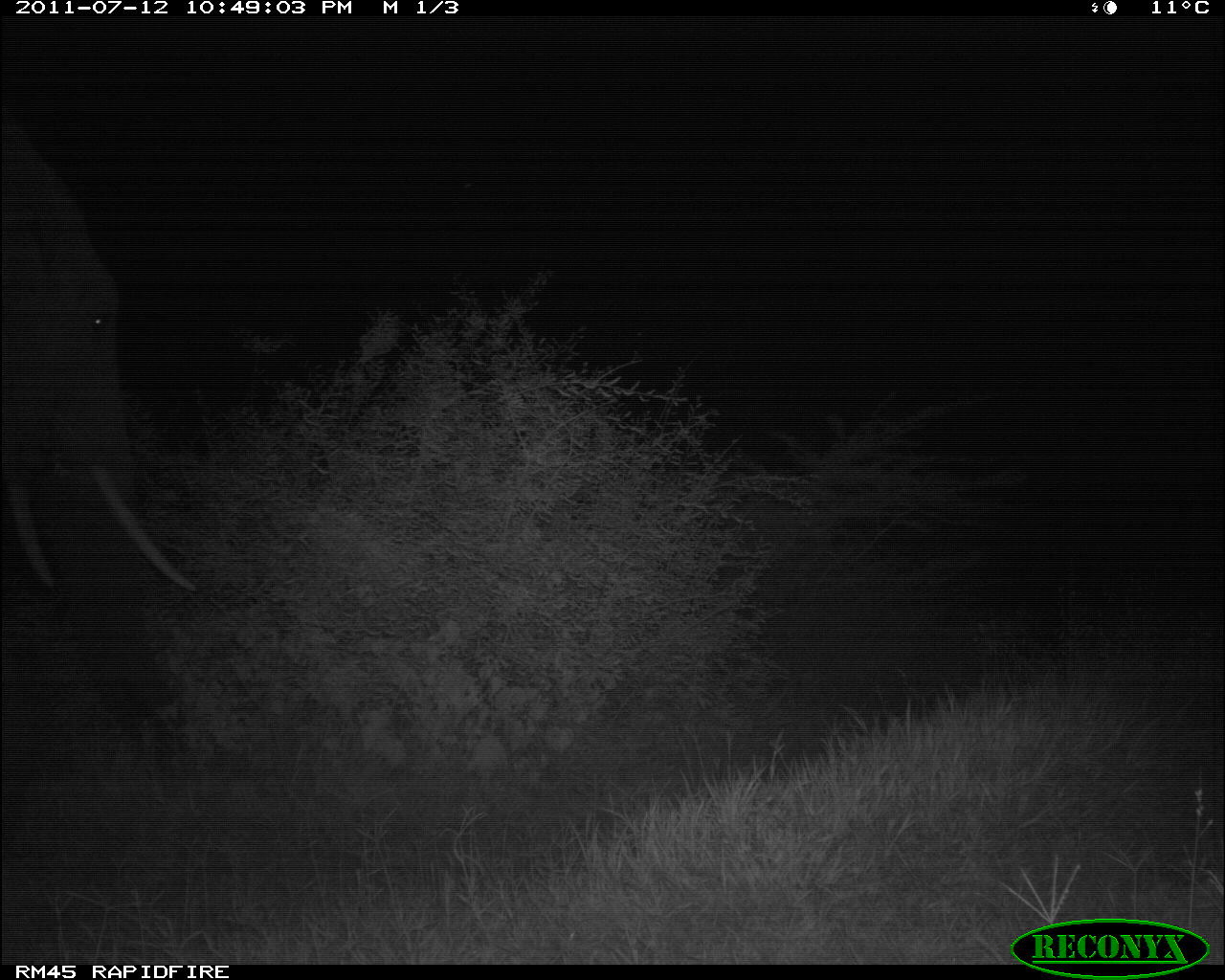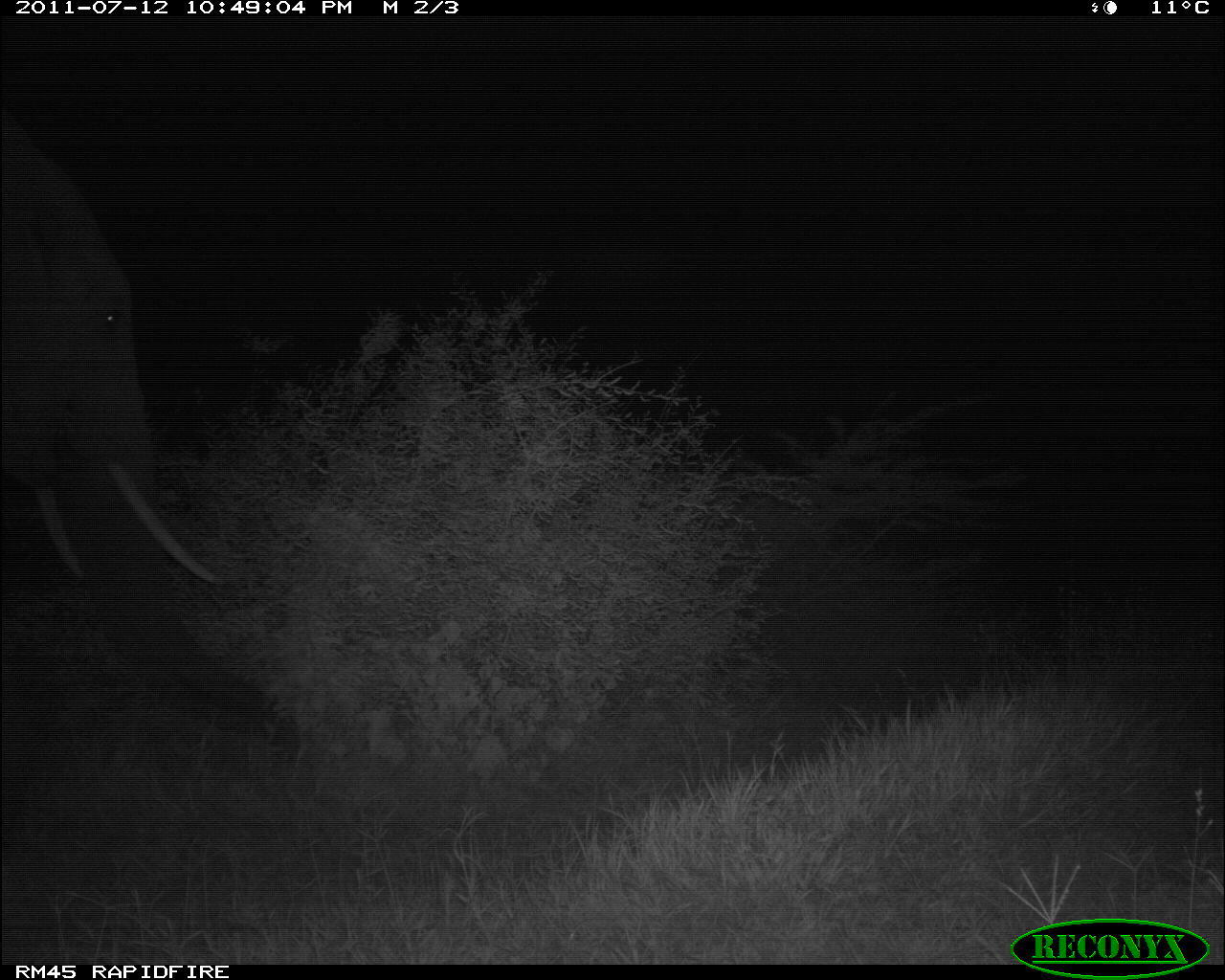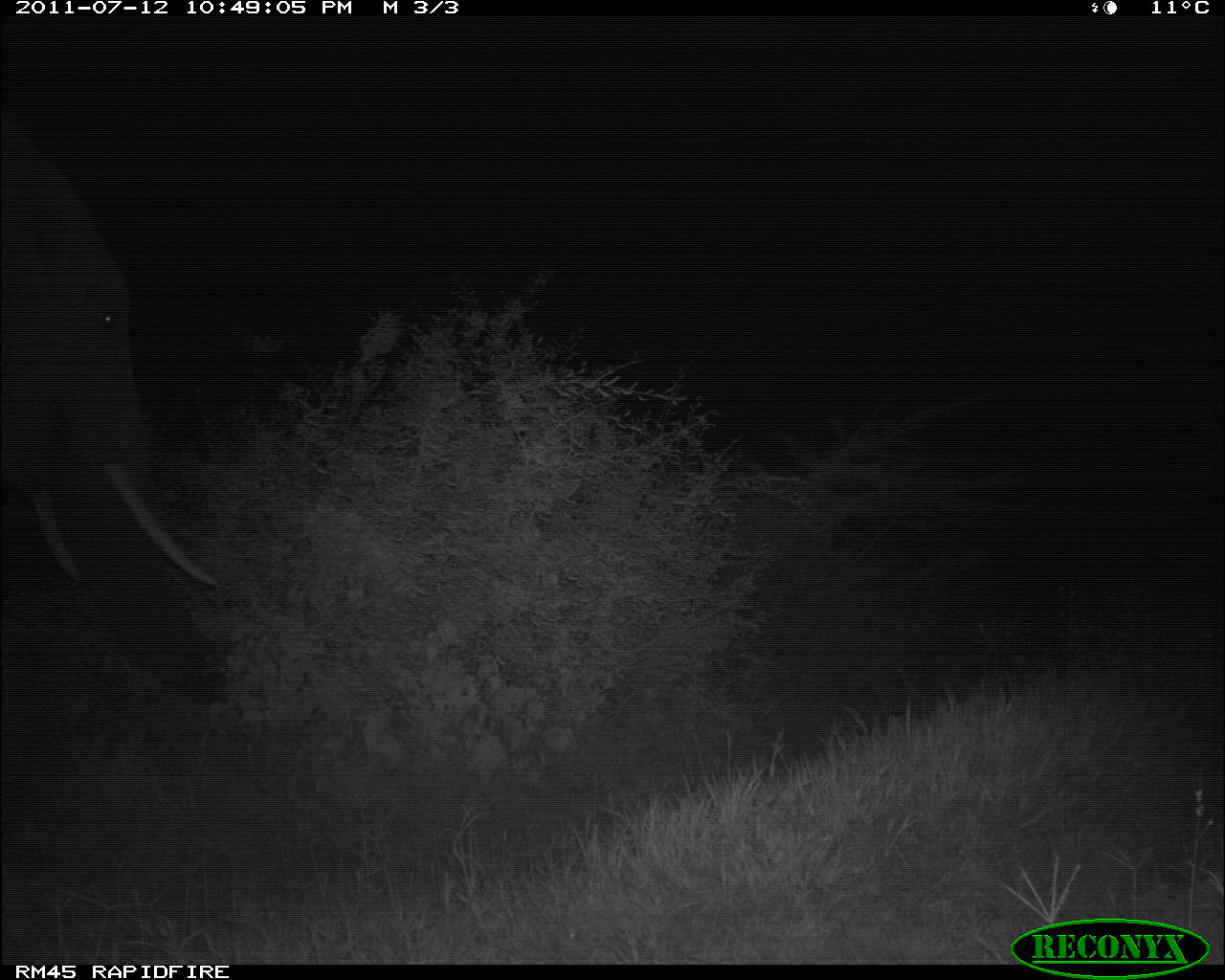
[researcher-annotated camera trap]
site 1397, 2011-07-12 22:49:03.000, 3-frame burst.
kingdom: Animalia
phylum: Chordata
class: Mammalia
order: Proboscidea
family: Elephantidae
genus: Loxodonta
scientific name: Loxodonta africana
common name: african bush elephant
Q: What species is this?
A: Loxodonta africana (african bush elephant).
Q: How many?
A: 1.